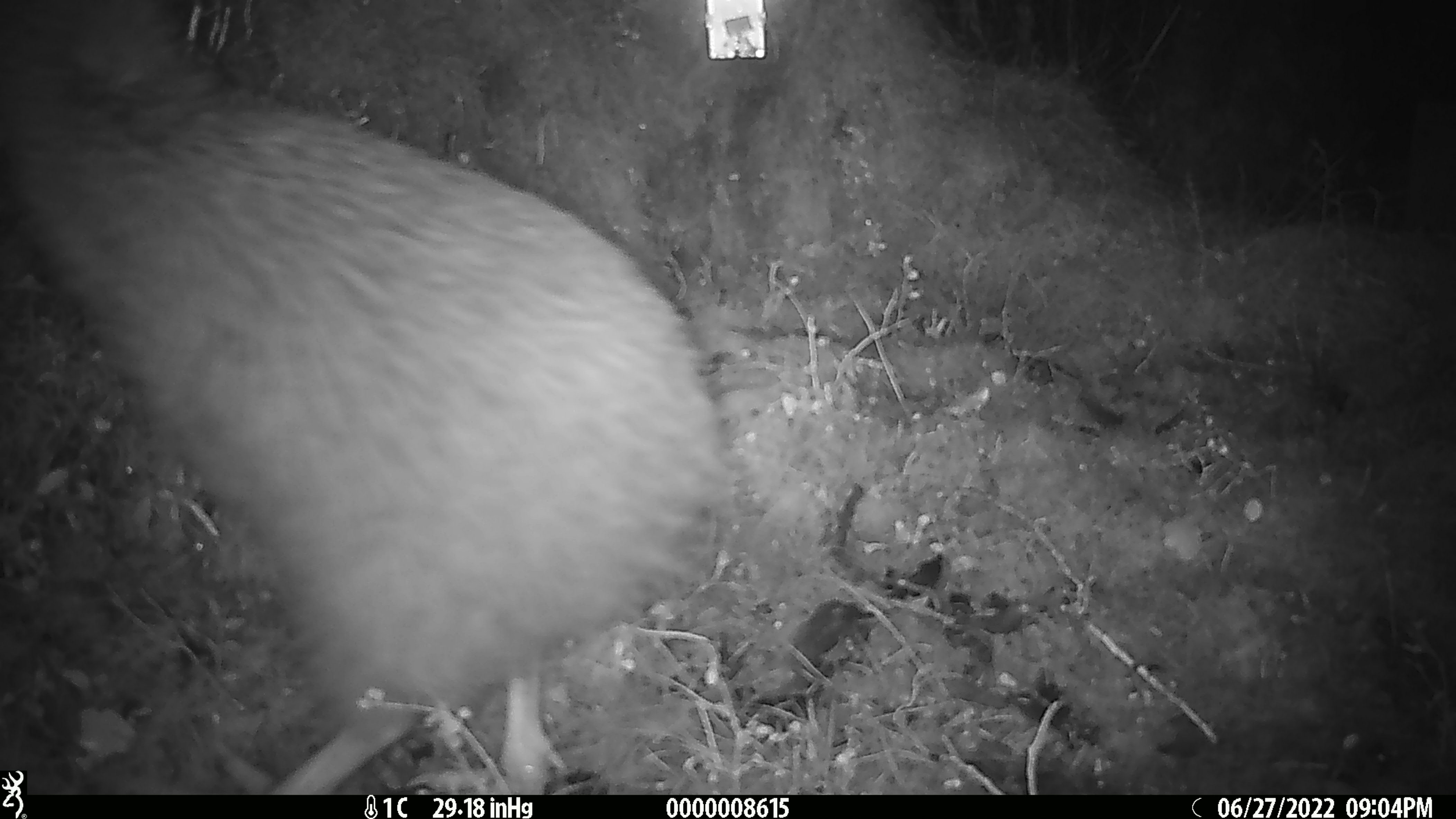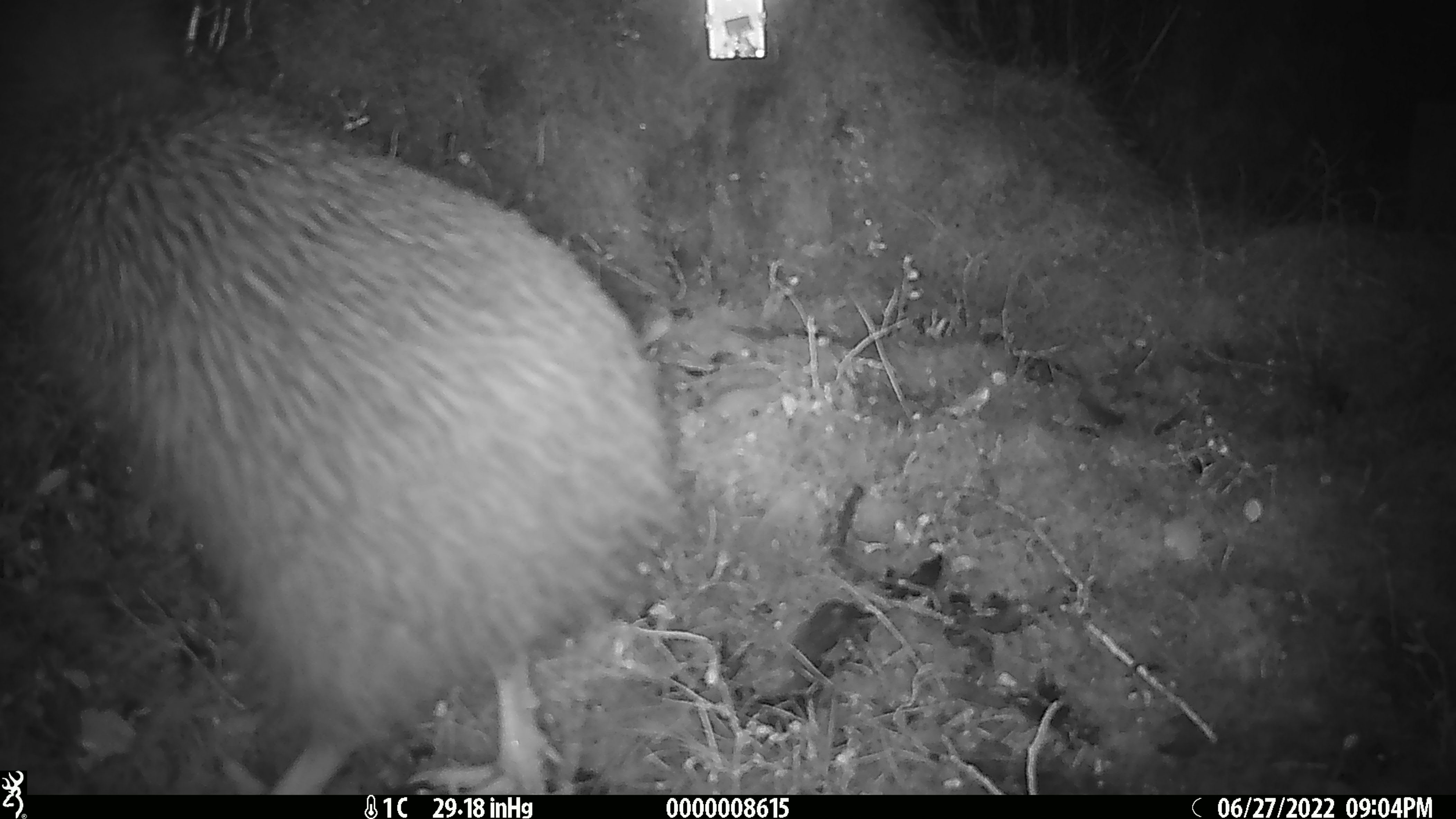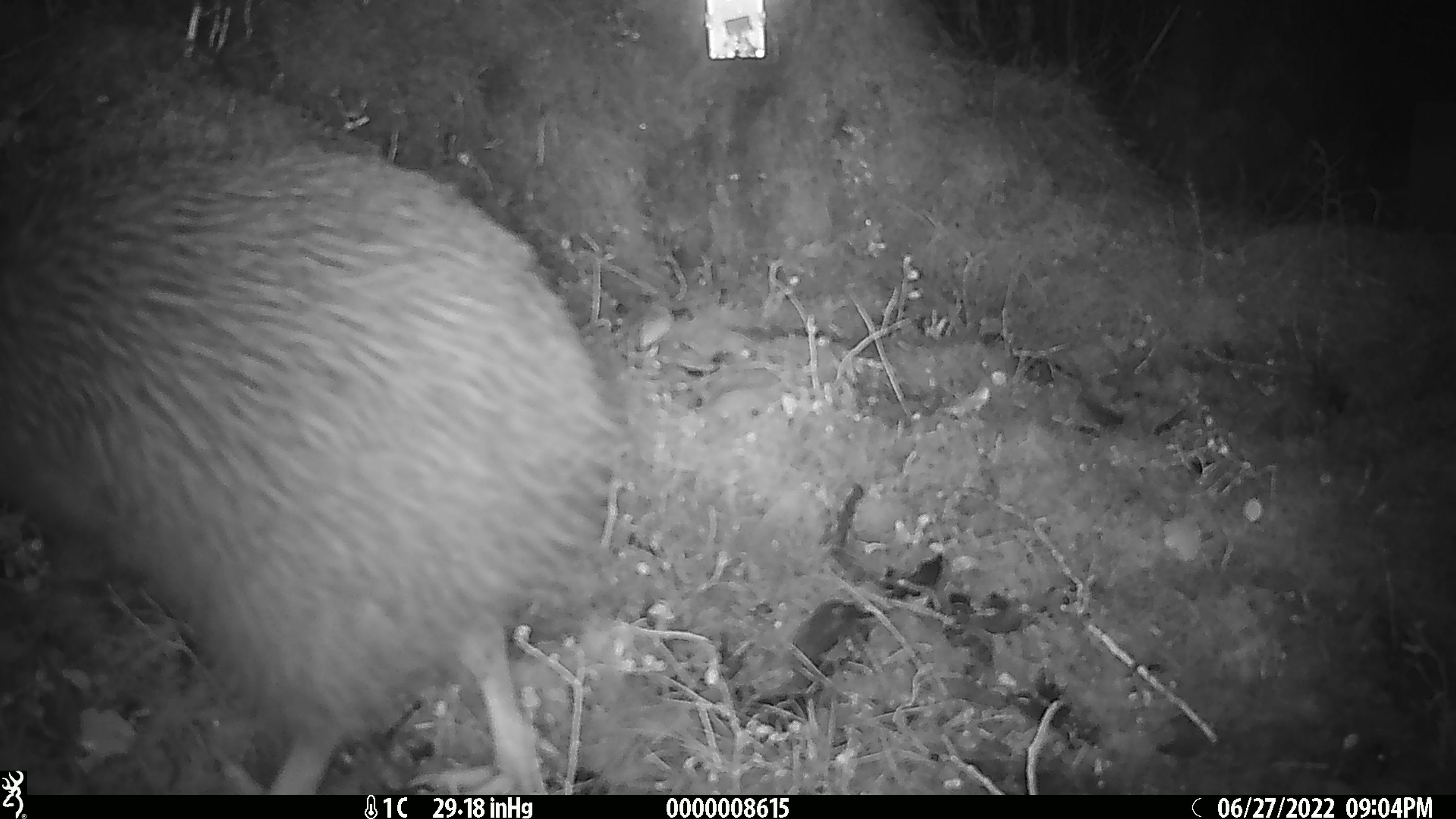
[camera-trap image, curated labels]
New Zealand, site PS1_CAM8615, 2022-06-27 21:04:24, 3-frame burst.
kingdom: Animalia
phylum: Chordata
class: Aves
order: Apterygiformes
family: Apterygidae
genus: Apteryx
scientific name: Apteryx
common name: kiwi